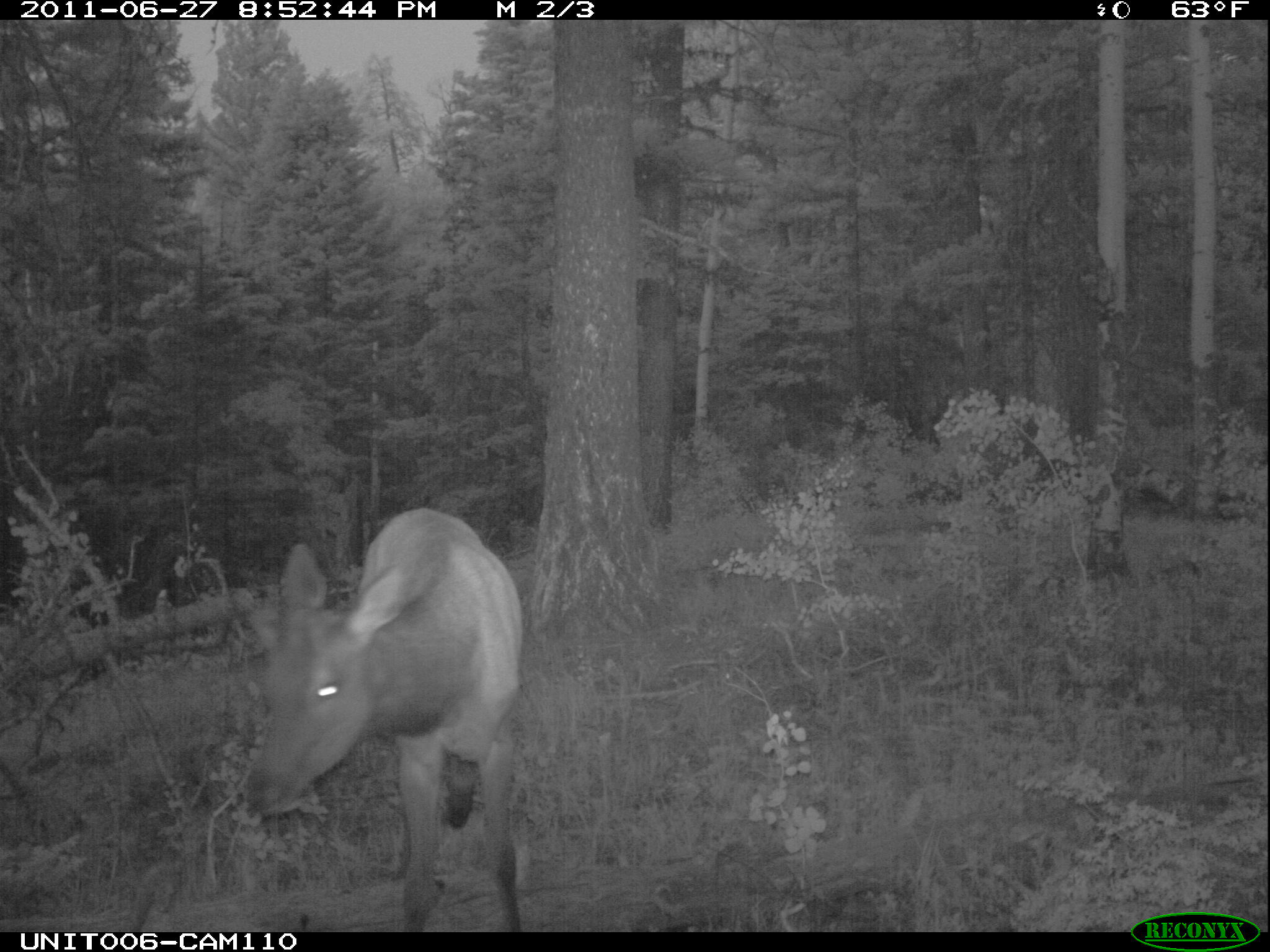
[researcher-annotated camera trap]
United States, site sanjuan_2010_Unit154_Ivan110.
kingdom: Animalia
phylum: Chordata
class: Mammalia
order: Artiodactyla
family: Cervidae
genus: Cervus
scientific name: Cervus elaphus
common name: red deer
Cervus elaphus (red deer).